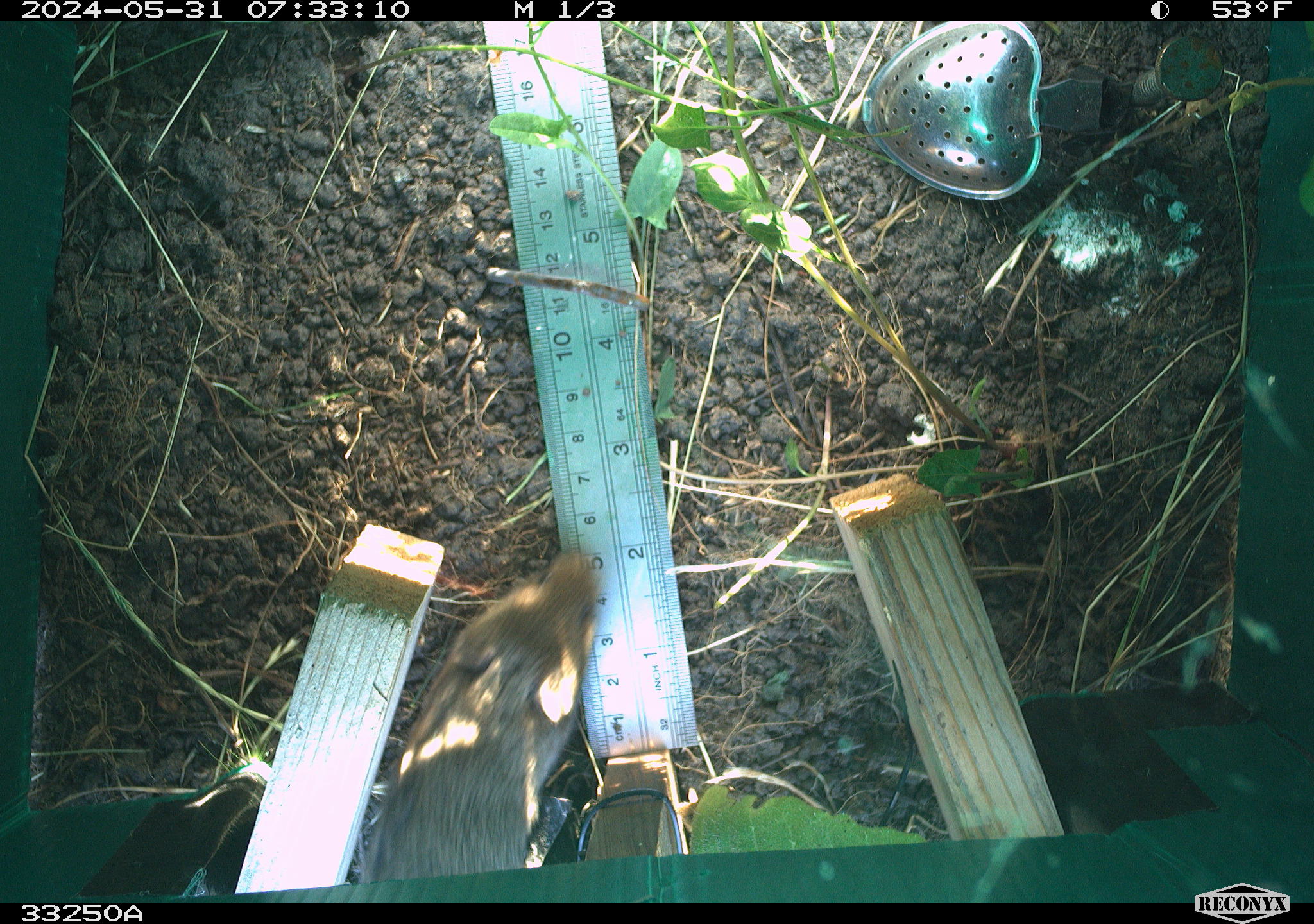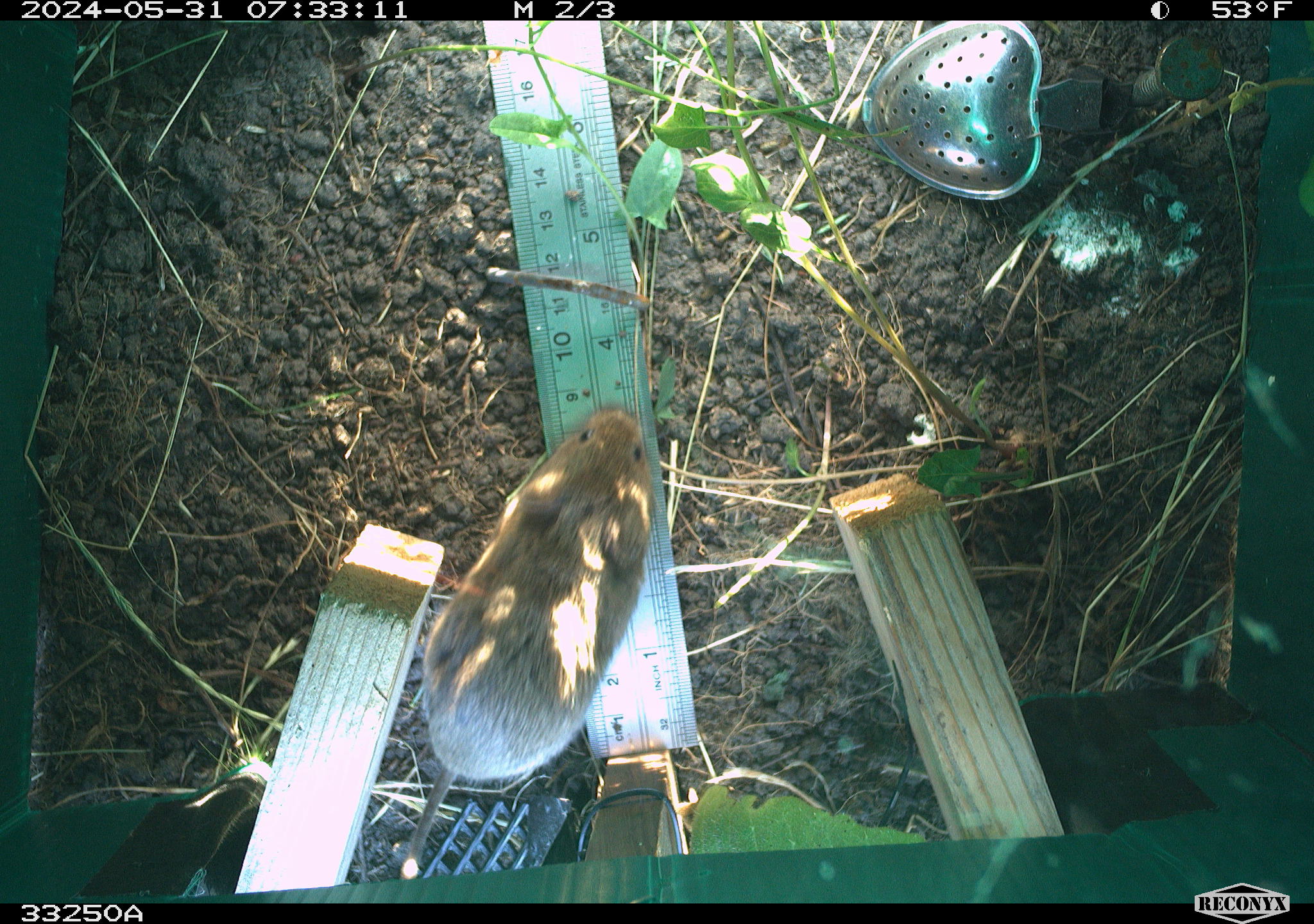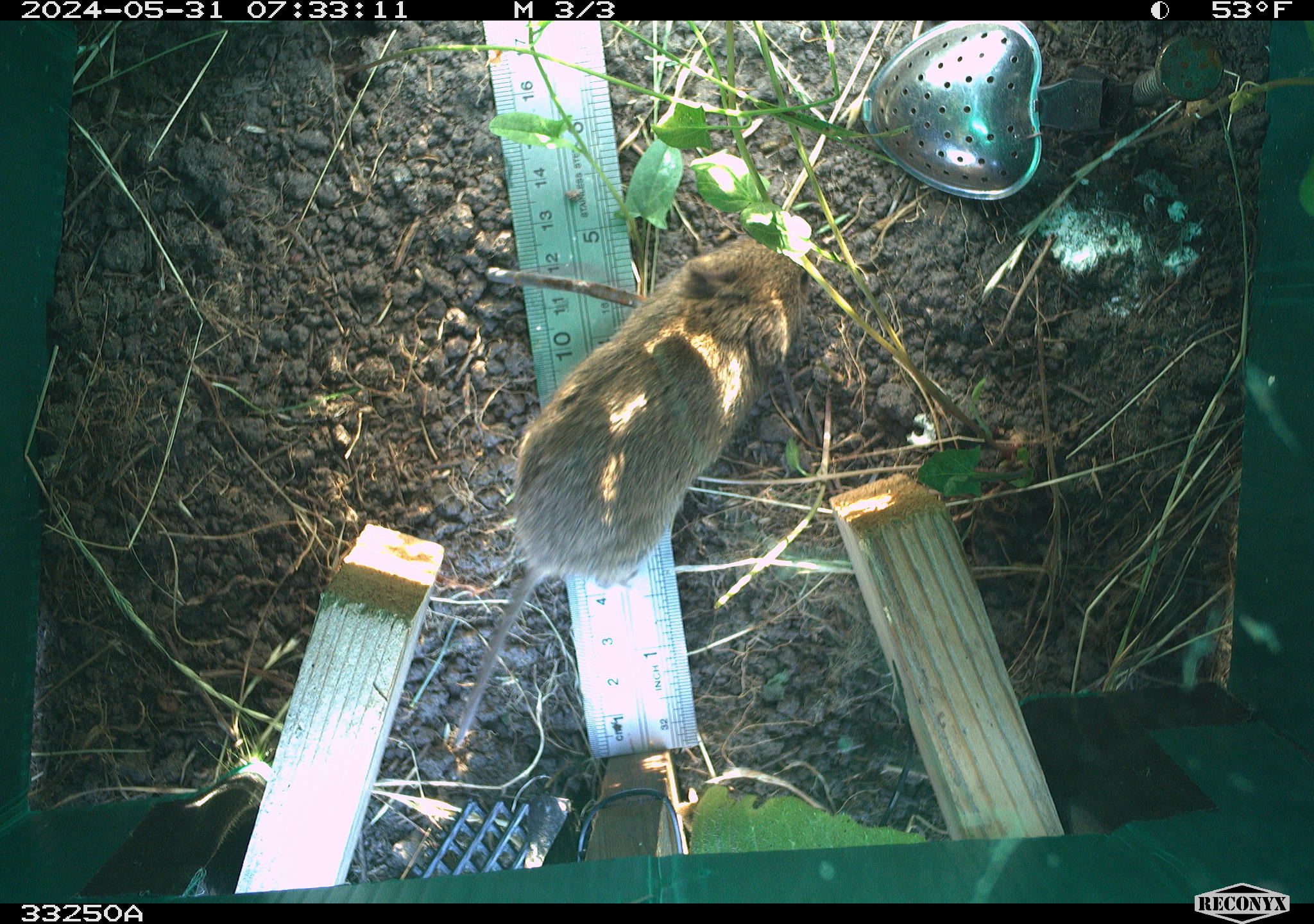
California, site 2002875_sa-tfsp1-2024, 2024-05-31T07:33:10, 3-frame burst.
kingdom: Animalia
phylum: Chordata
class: Mammalia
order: Rodentia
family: Cricetidae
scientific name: Arvicolinae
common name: voles, lemmings, and muskrats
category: arvicolinae subfamily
Arvicolinae subfamily (voles, lemmings, and muskrats) (Arvicolinae).